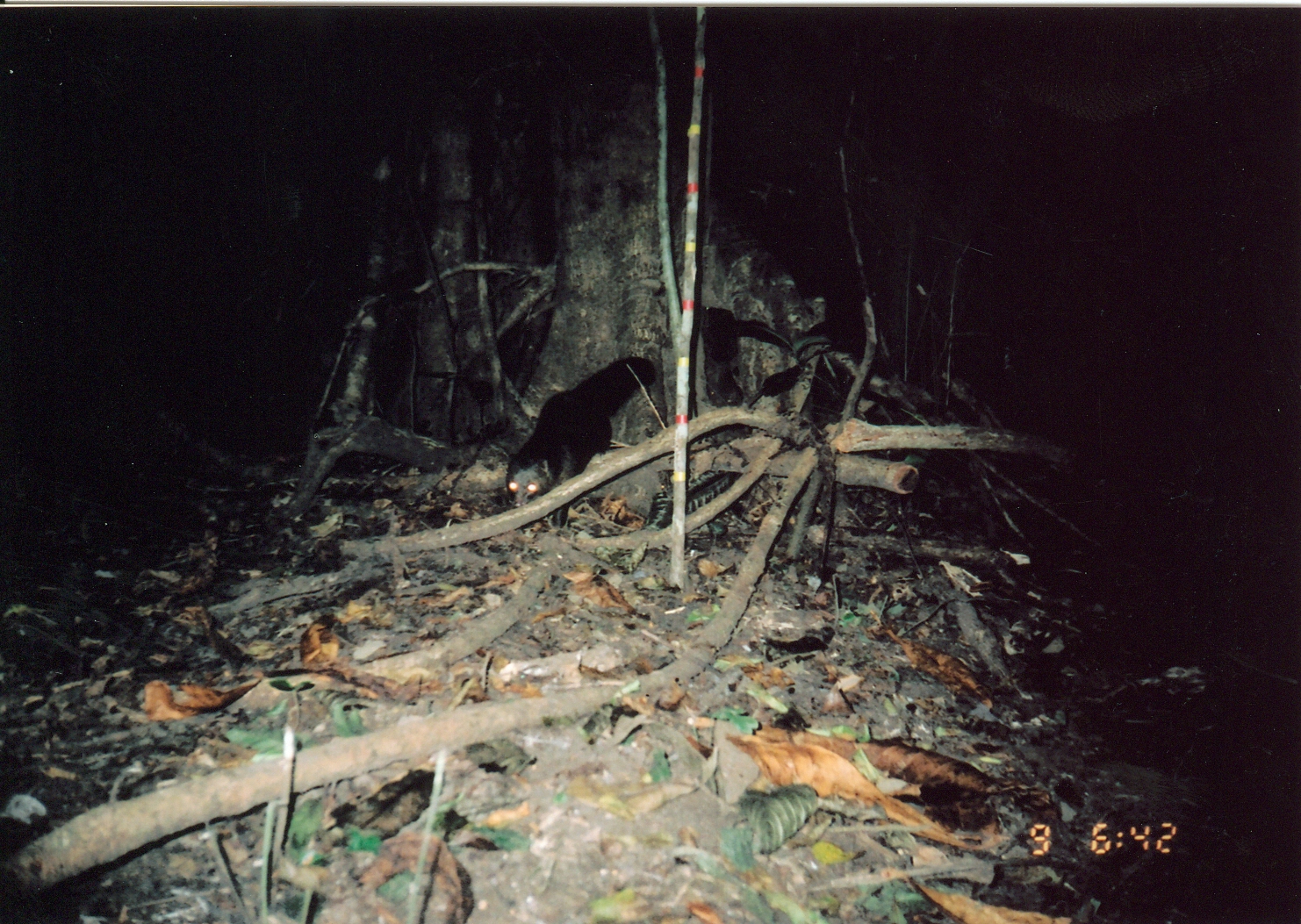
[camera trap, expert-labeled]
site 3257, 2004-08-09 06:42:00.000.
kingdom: Animalia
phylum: Chordata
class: Mammalia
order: Carnivora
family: Herpestidae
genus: Bdeogale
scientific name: Bdeogale crassicauda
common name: bushy-tailed mongoose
Bdeogale crassicauda (bushy-tailed mongoose), count 1.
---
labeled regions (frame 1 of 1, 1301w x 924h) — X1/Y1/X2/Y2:
bdeogale crassicauda: 505/356/656/527; 703/306/782/406